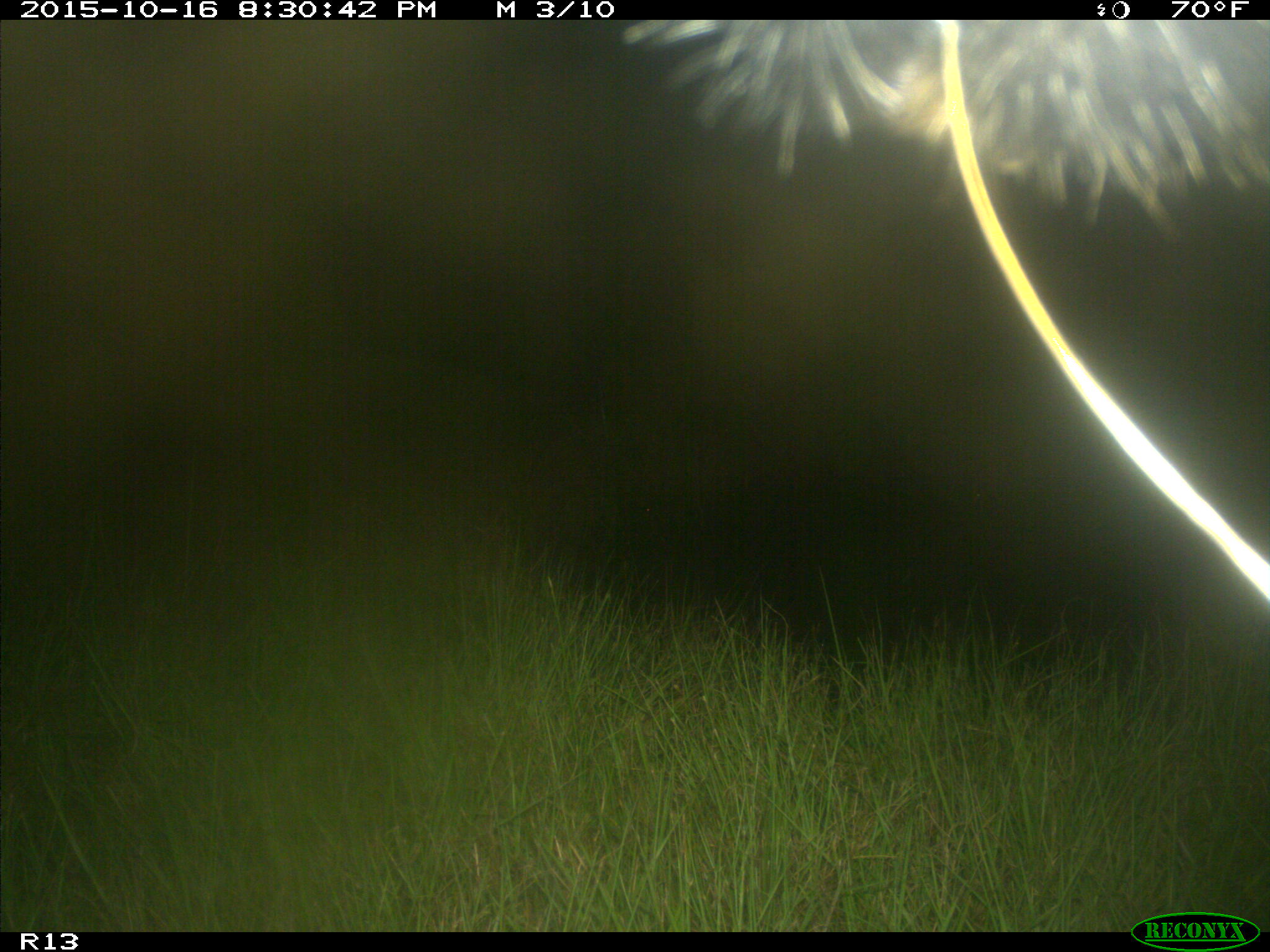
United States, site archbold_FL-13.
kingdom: Animalia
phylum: Chordata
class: Mammalia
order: Artiodactyla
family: Bovidae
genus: Bos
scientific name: Bos taurus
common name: domestic cow